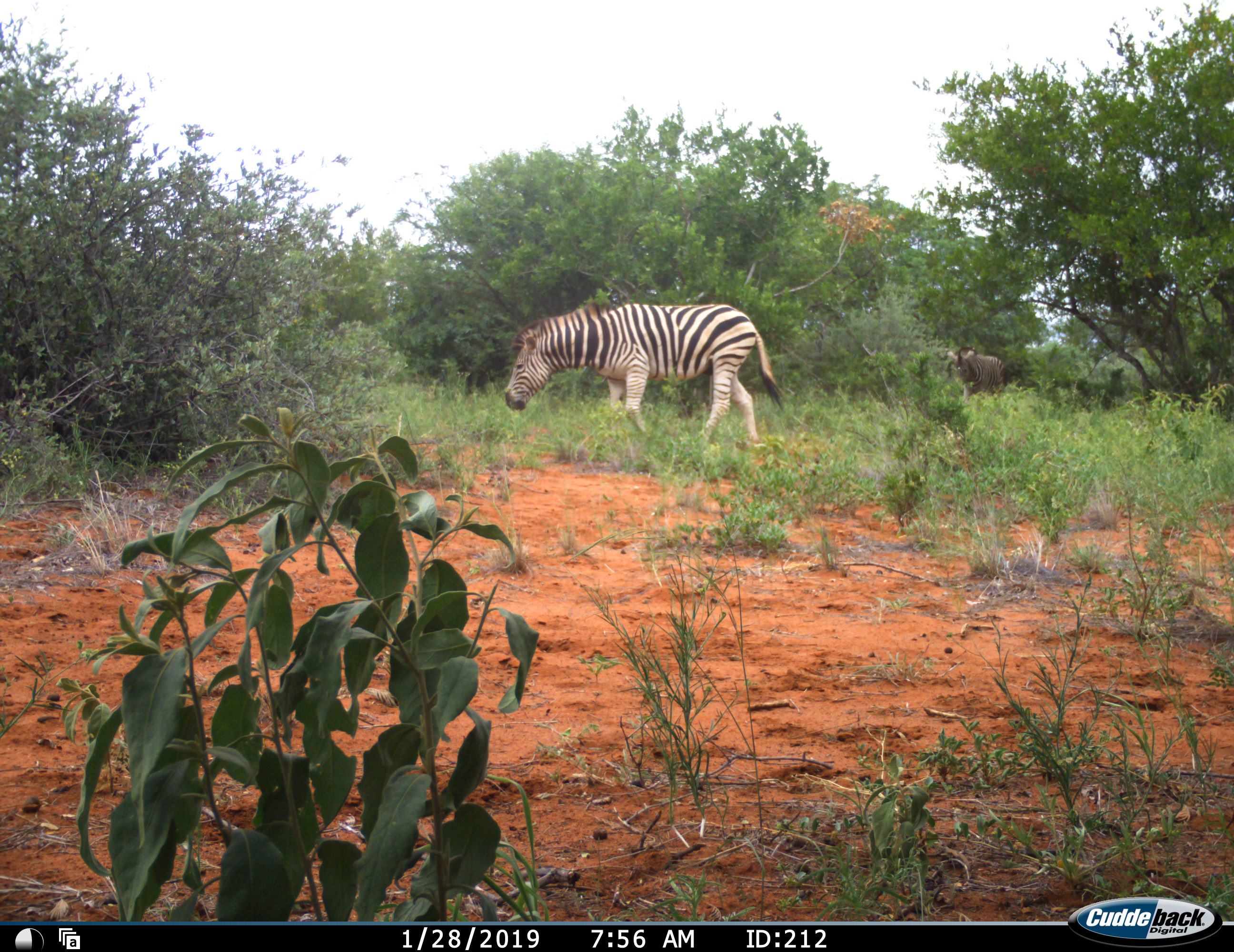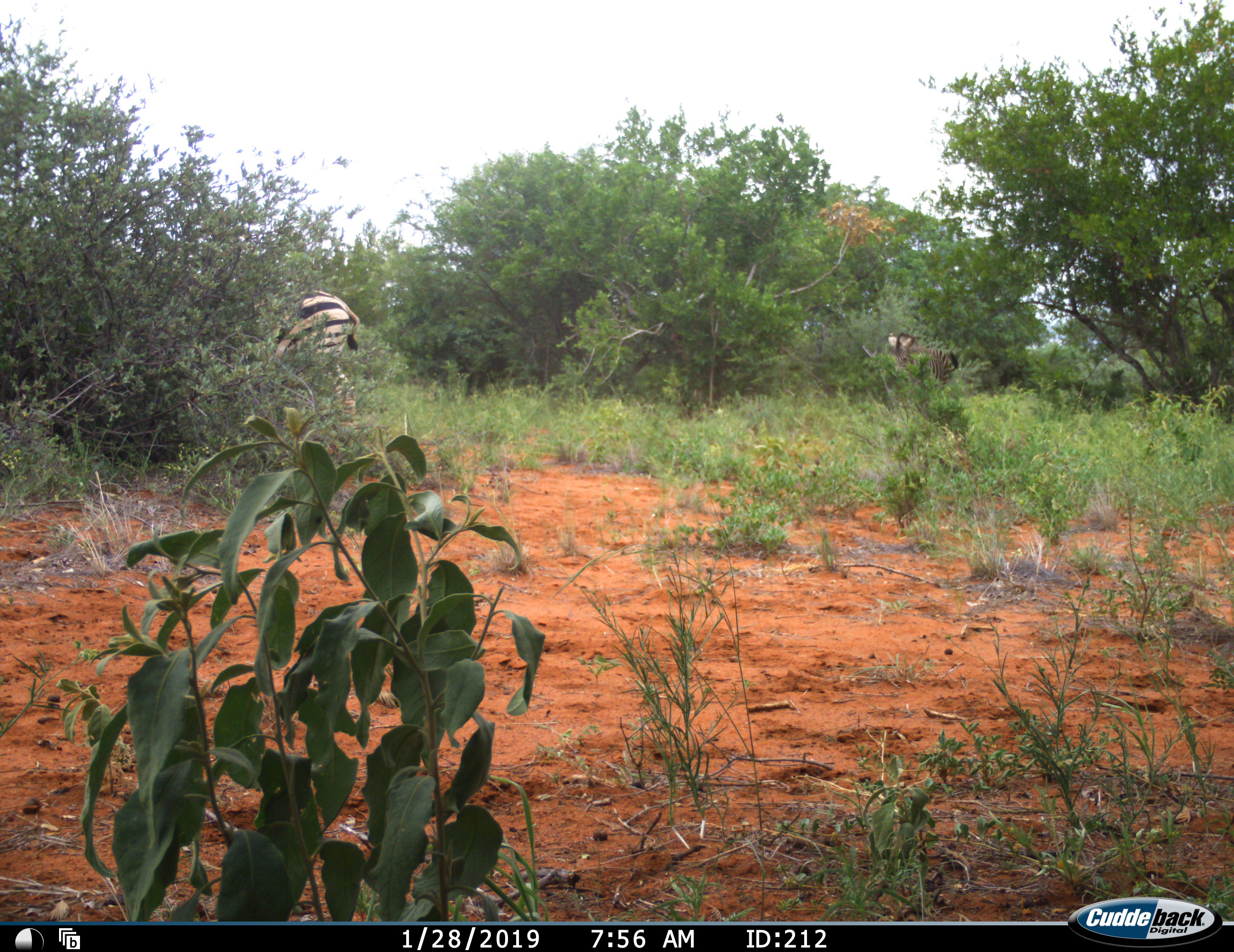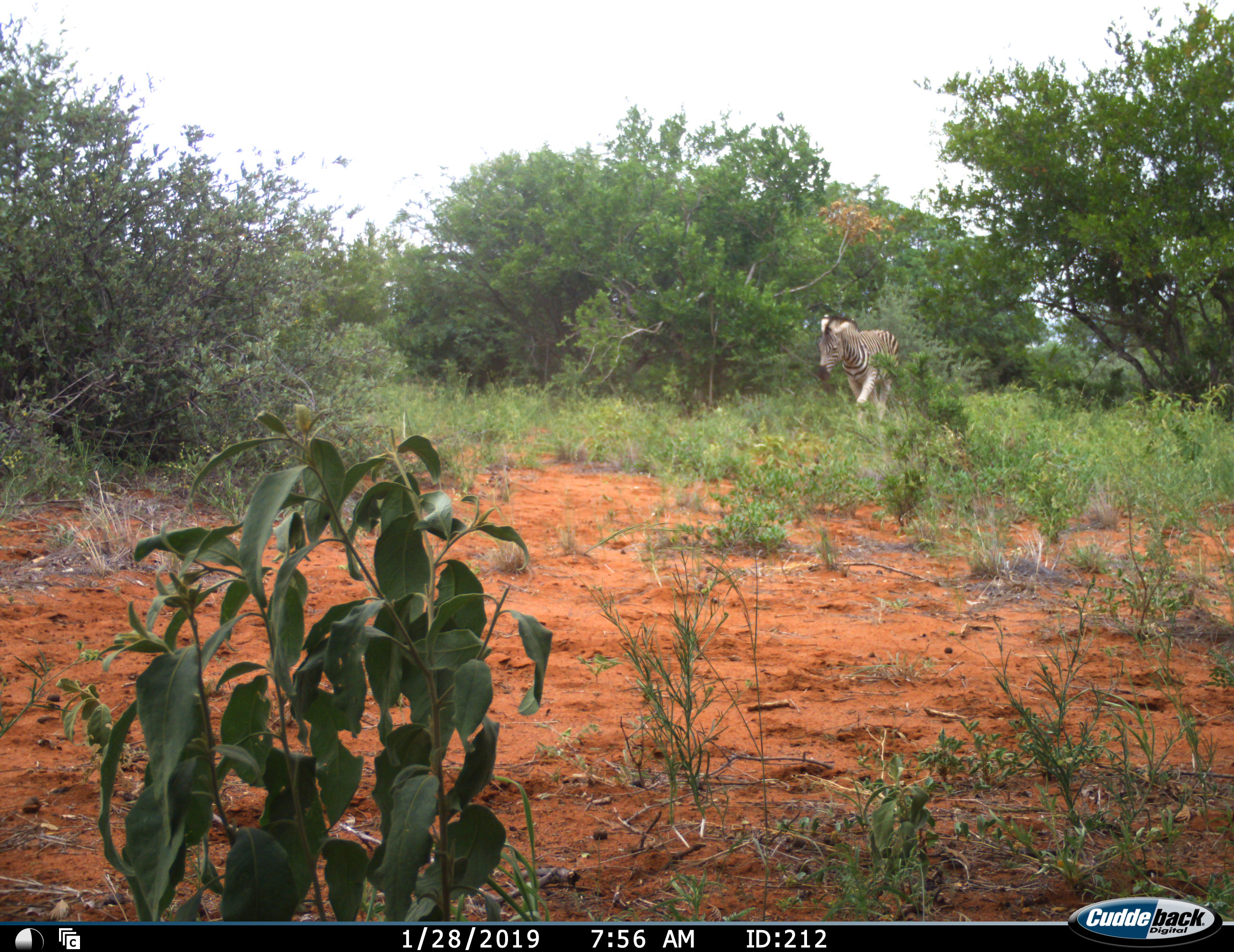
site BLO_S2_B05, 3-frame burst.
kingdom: Animalia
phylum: Chordata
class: Mammalia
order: Perissodactyla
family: Equidae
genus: Equus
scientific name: Equus quagga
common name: plains zebra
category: zebraplains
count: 2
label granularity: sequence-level